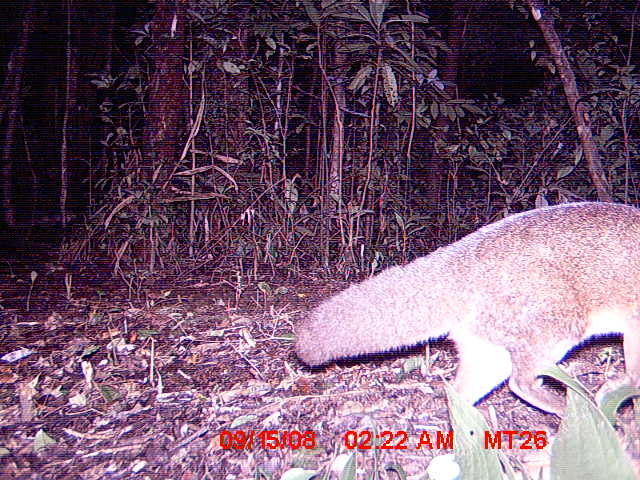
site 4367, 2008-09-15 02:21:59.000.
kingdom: Animalia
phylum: Chordata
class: Mammalia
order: Carnivora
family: Eupleridae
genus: Eupleres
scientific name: Eupleres goudotii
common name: falanouc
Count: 1.